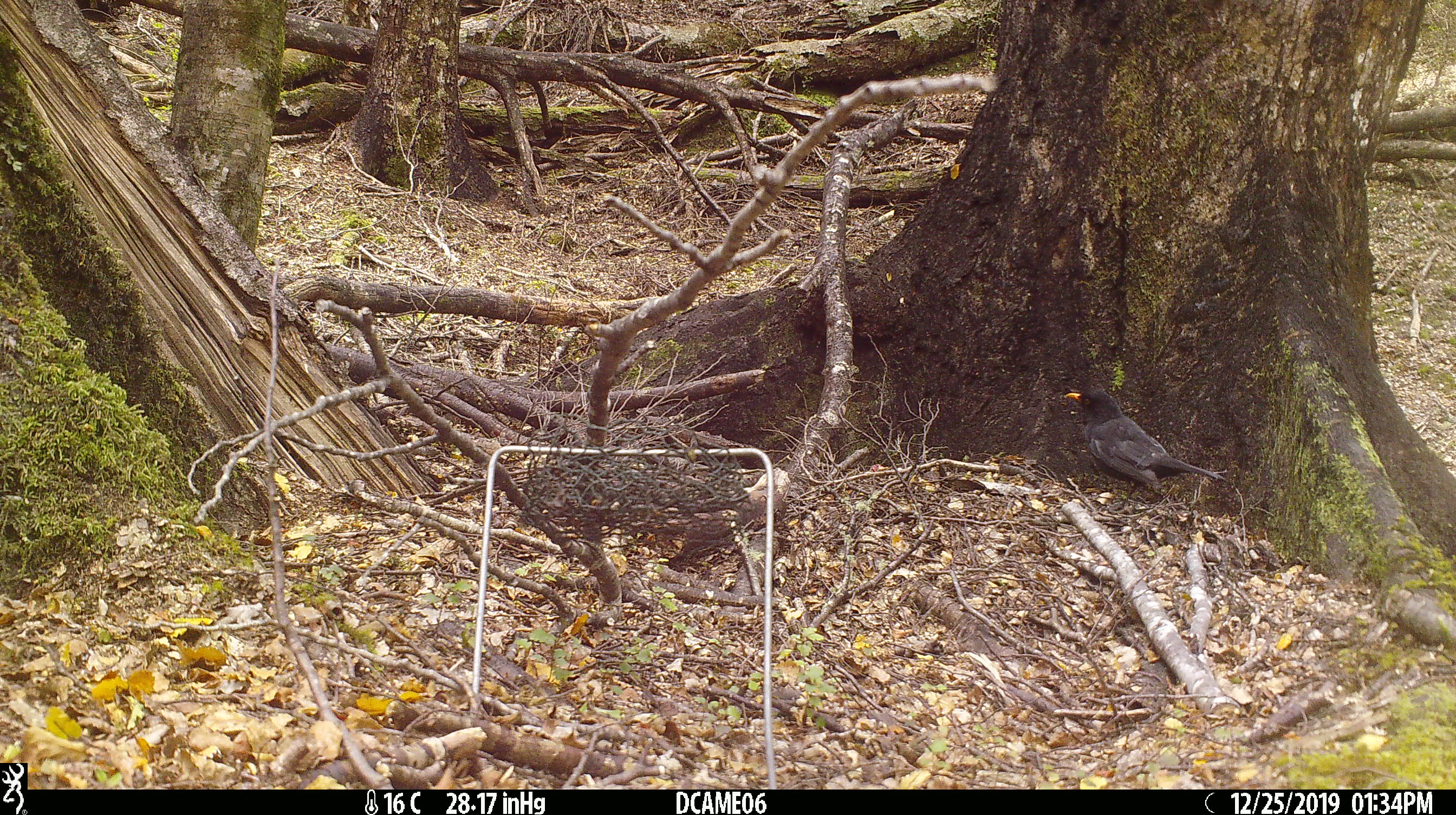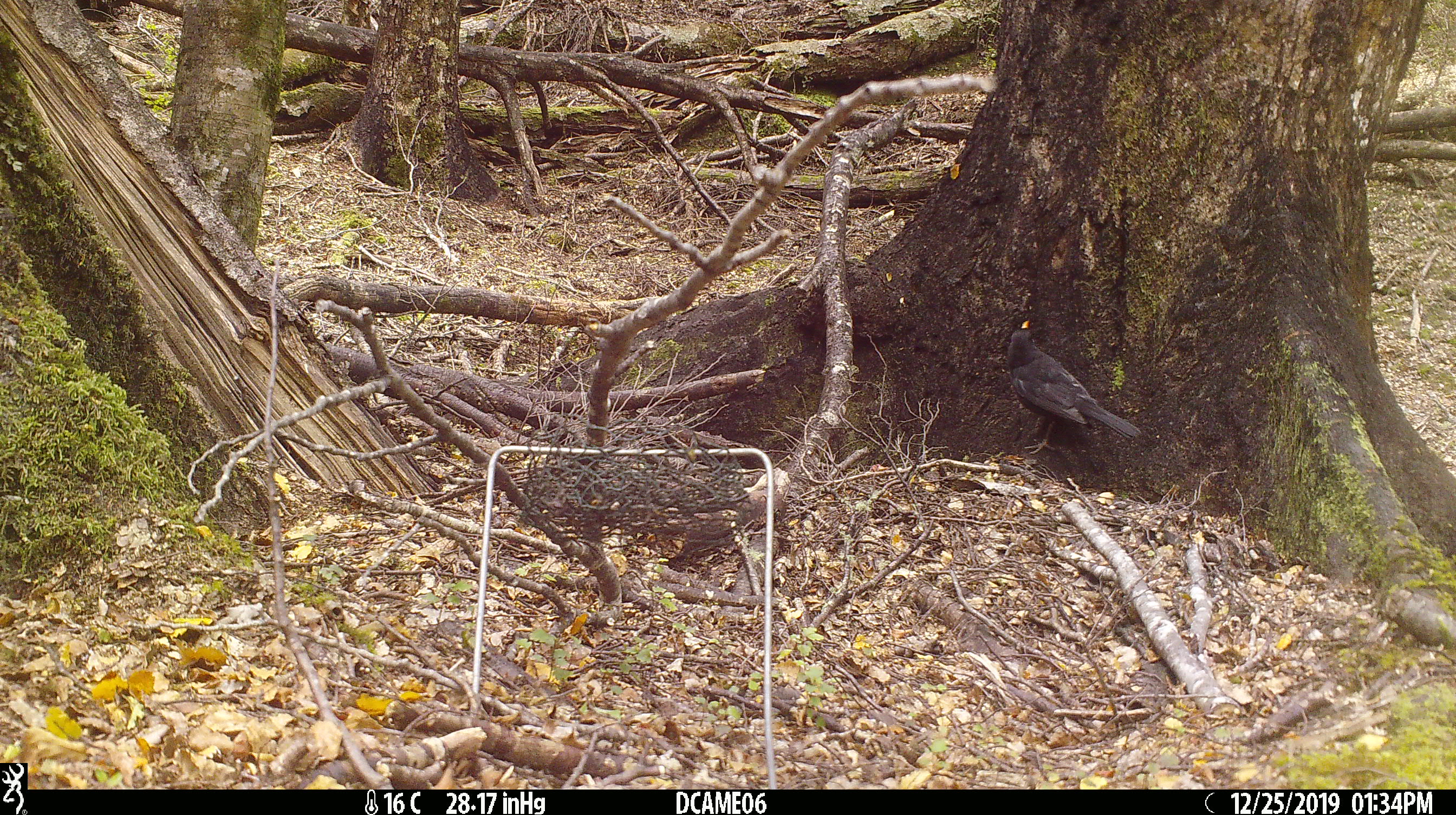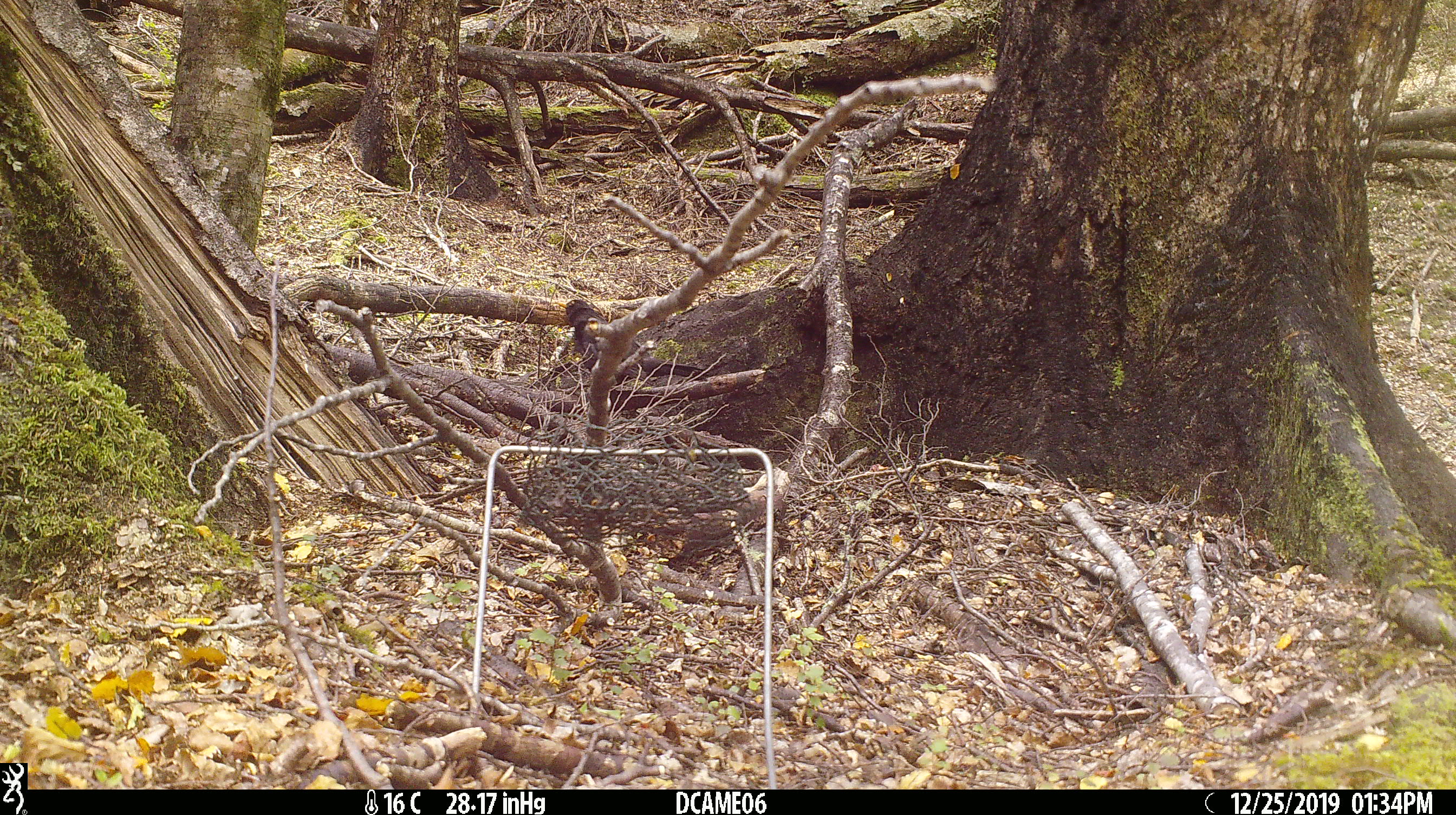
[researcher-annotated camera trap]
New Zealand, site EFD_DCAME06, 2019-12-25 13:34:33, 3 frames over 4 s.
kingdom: Animalia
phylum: Chordata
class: Aves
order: Passeriformes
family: Turdidae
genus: Turdus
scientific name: Turdus merula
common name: eurasian blackbird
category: blackbird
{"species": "blackbird (eurasian blackbird) (Turdus merula)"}